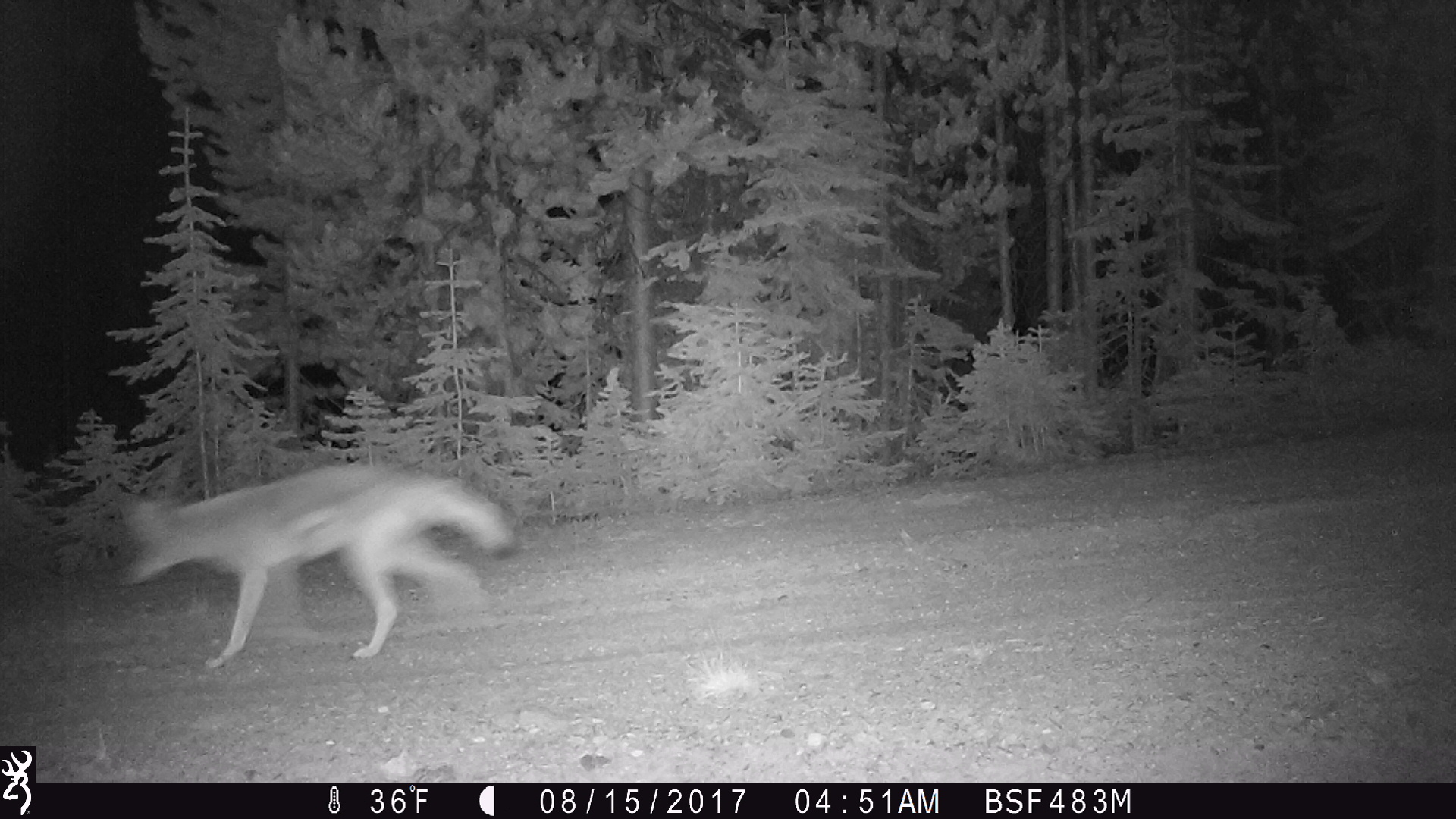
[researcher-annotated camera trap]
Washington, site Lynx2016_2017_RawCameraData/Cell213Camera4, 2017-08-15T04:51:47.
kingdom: Animalia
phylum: Chordata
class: Mammalia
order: Carnivora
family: Canidae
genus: Canis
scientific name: Canis latrans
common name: coyote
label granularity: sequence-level